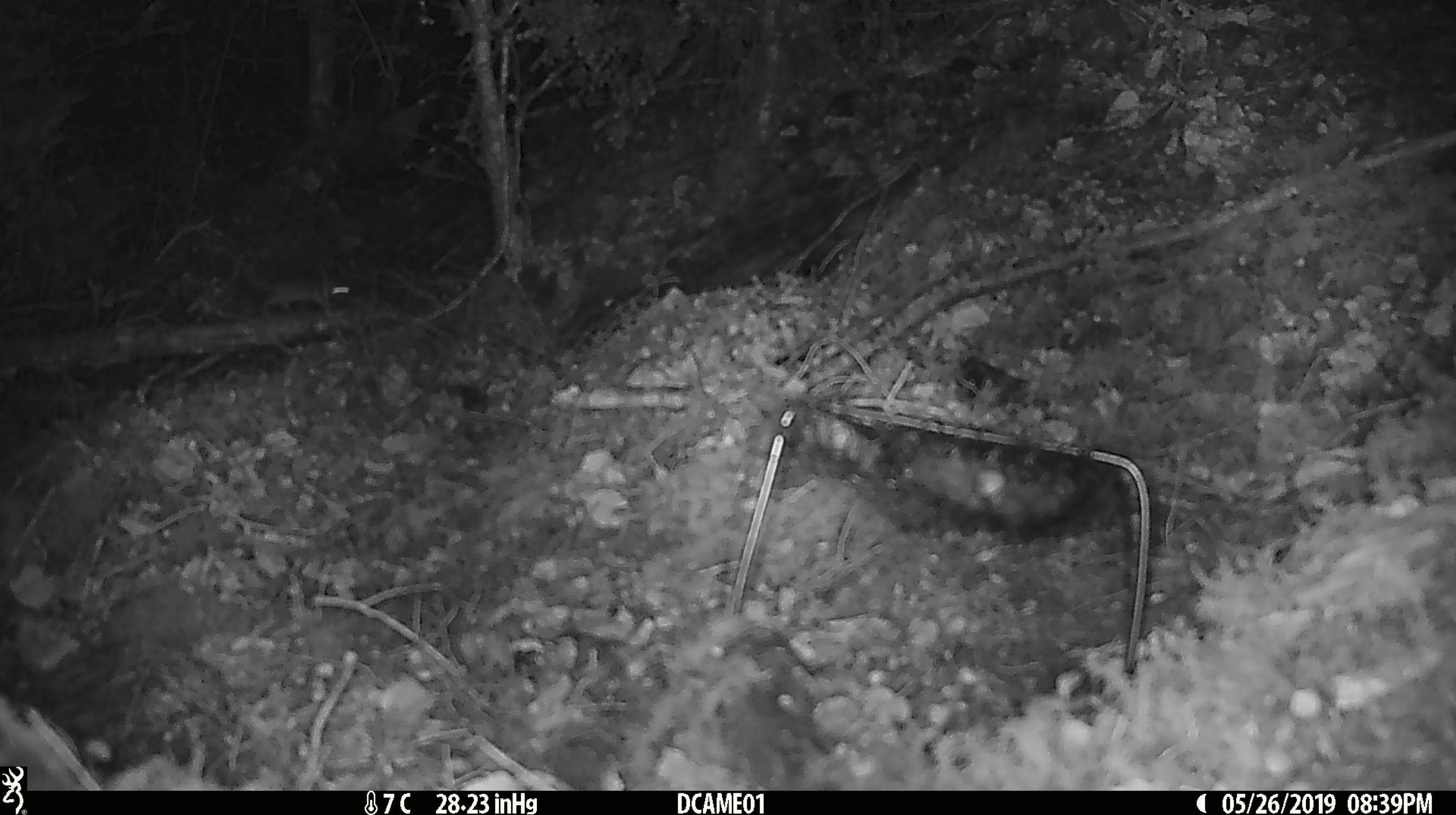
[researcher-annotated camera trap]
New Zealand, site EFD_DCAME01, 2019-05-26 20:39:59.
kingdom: Animalia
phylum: Chordata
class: Mammalia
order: Rodentia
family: Muridae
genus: Mus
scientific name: Mus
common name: mouse